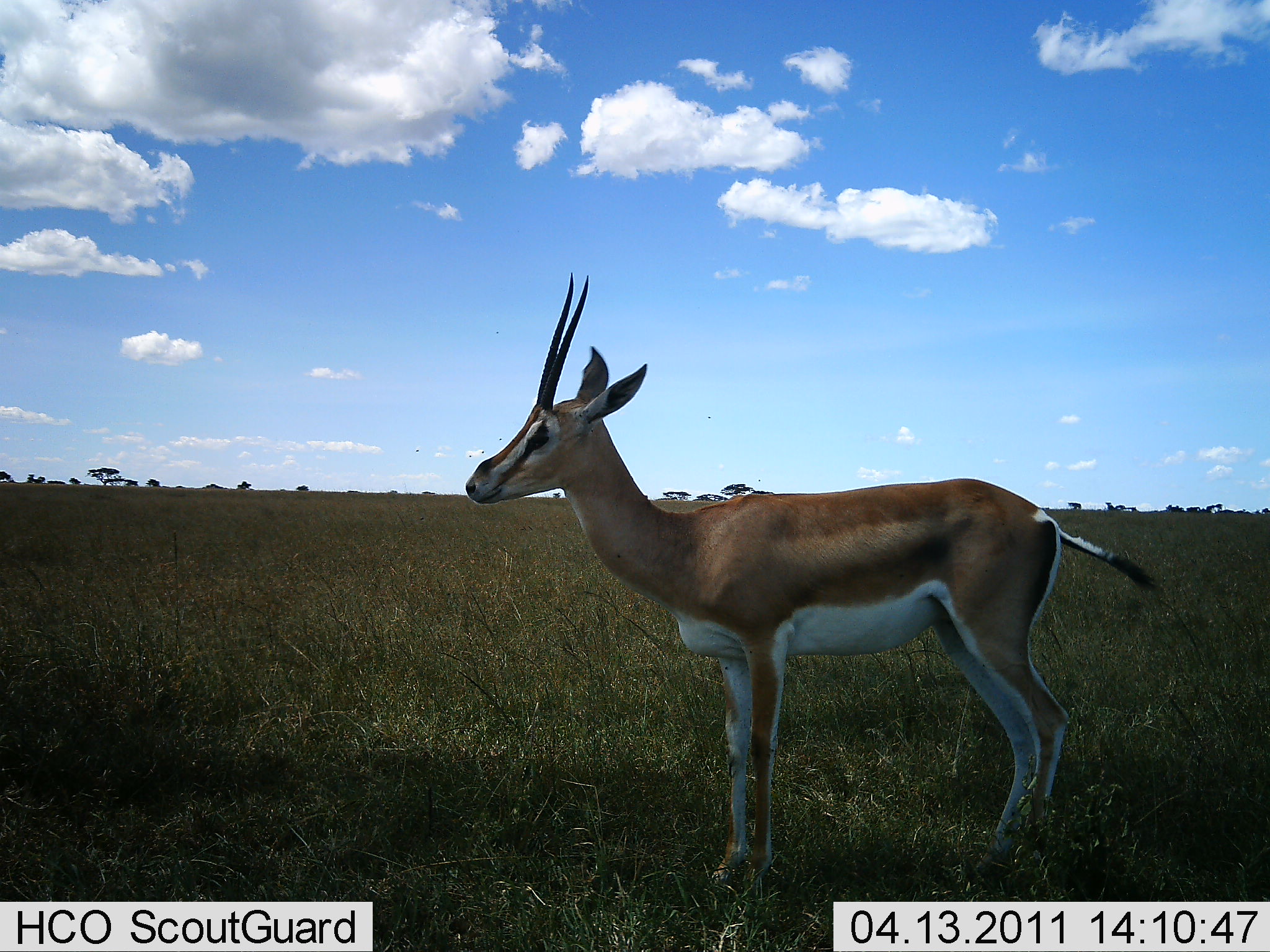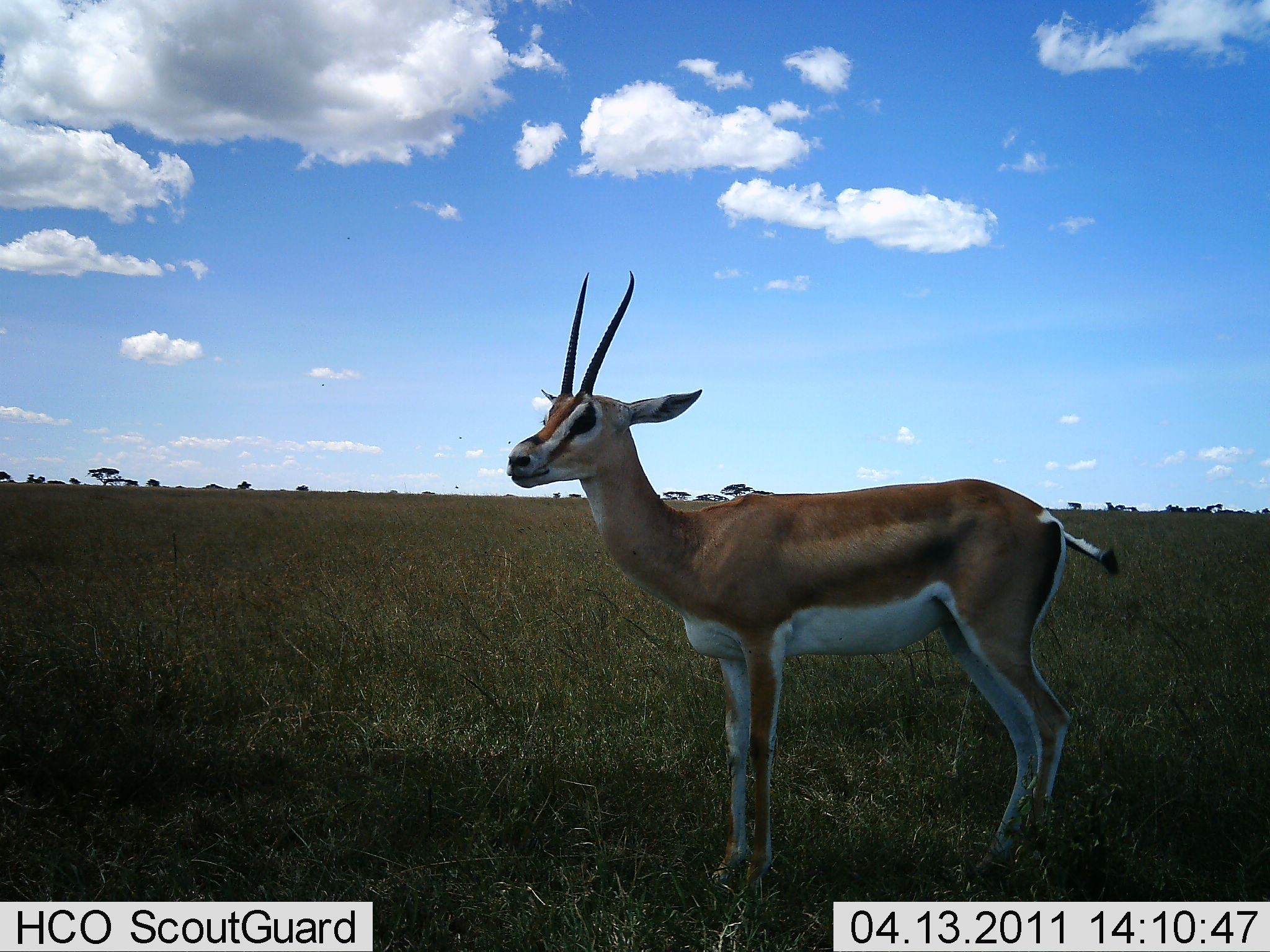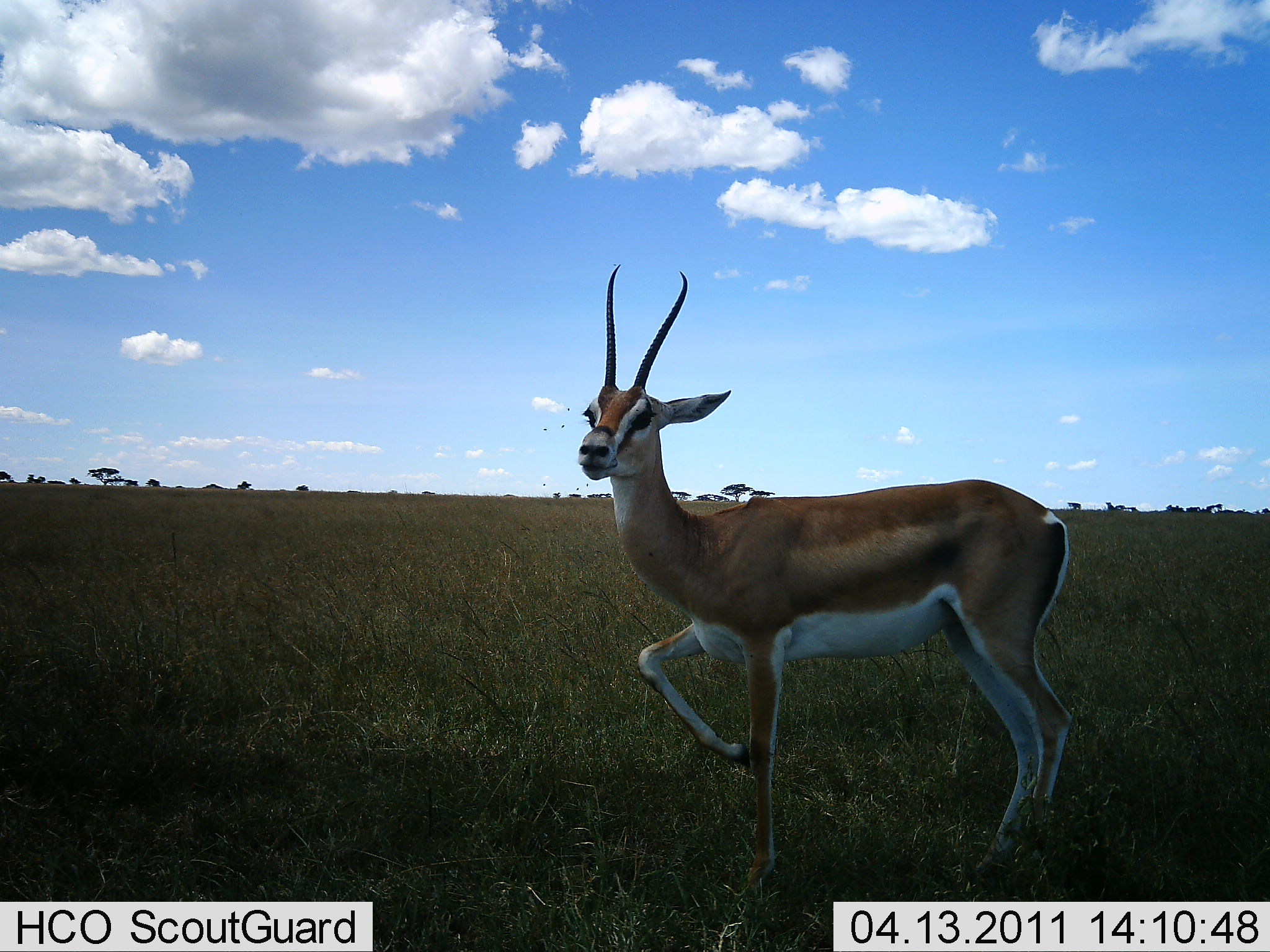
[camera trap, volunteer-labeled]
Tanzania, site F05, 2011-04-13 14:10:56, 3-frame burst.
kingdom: Animalia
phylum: Chordata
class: Mammalia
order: Artiodactyla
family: Bovidae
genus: Nanger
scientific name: Nanger granti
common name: grant's gazelle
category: gazellegrants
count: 1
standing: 100%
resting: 0%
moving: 0%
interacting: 0%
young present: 0%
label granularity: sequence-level